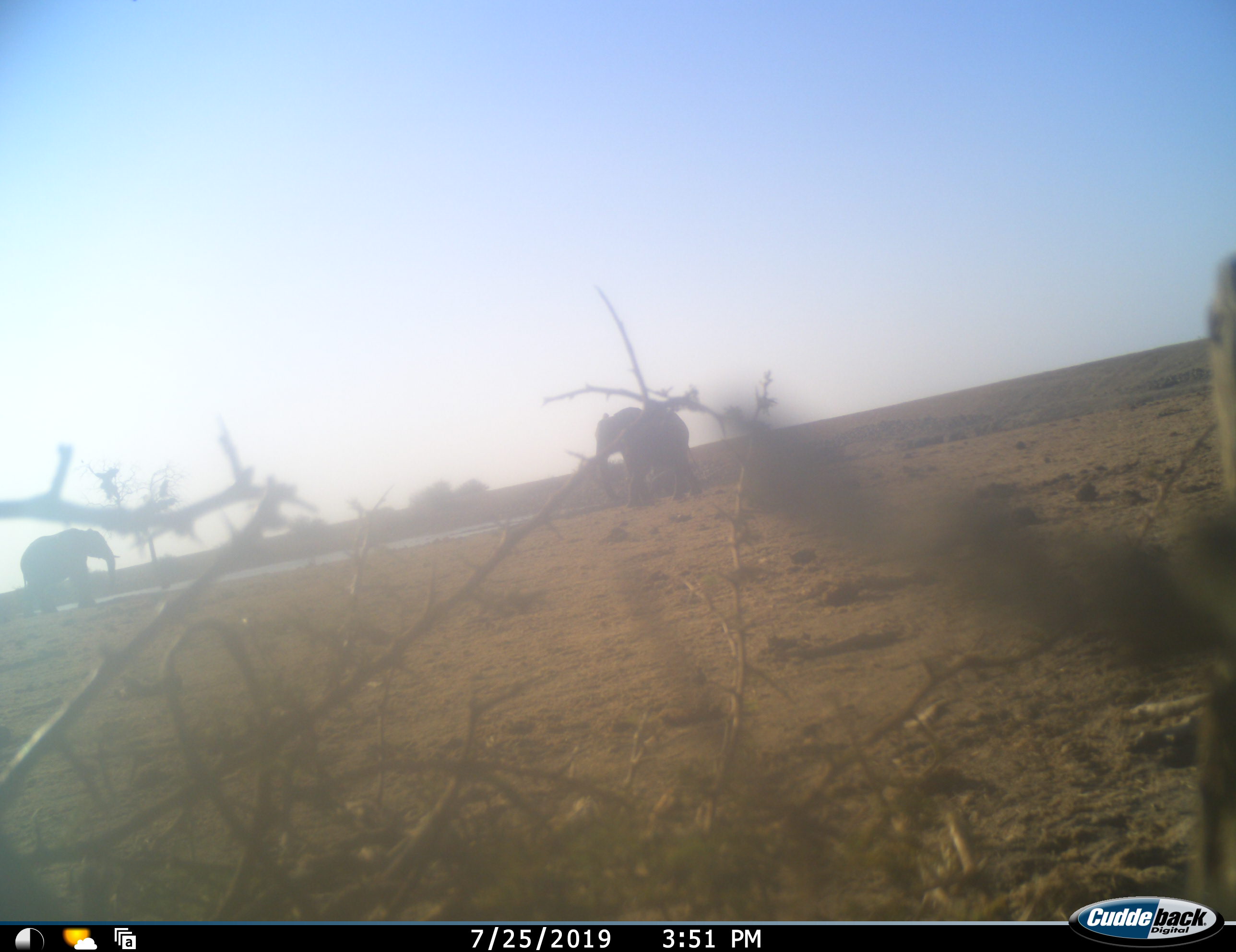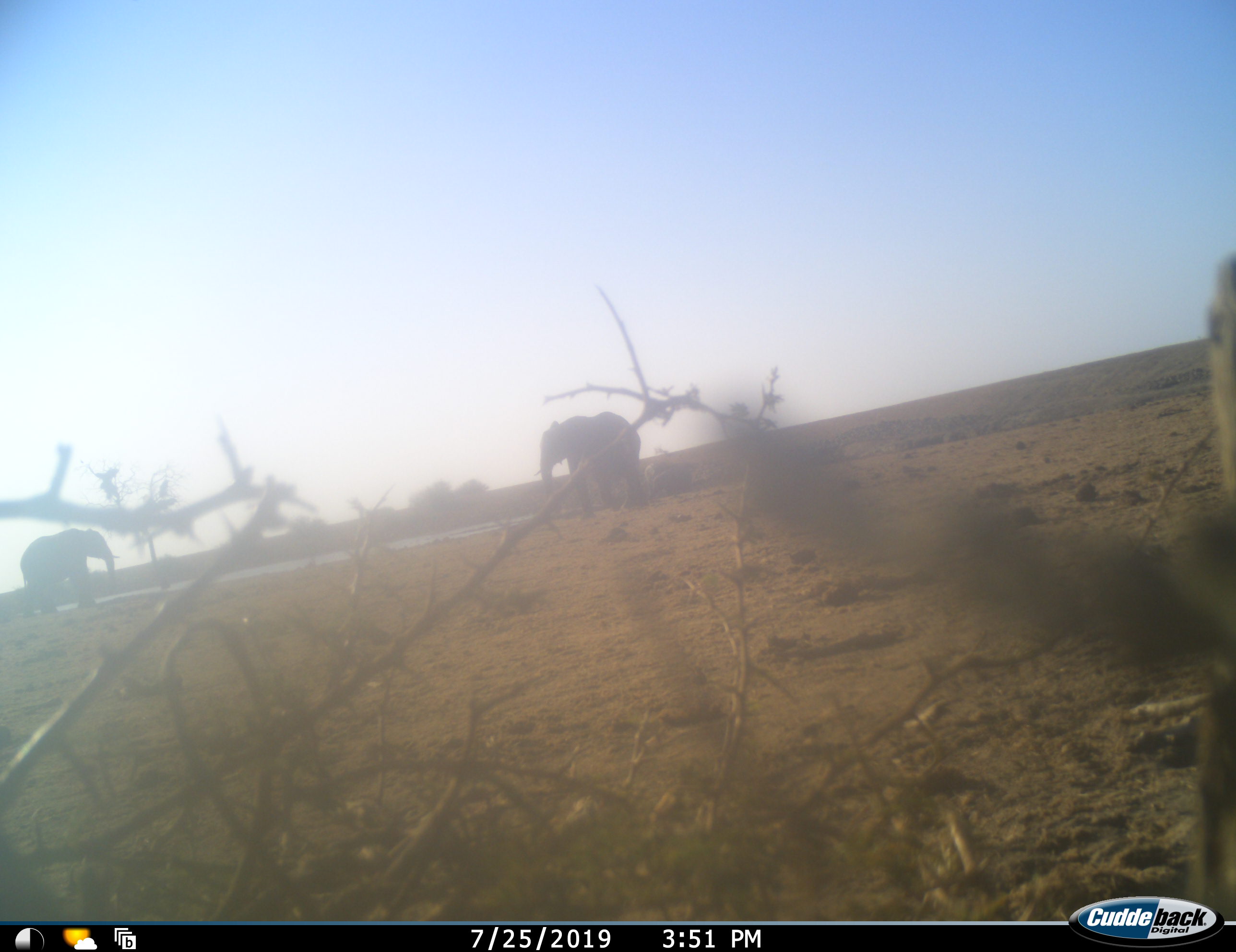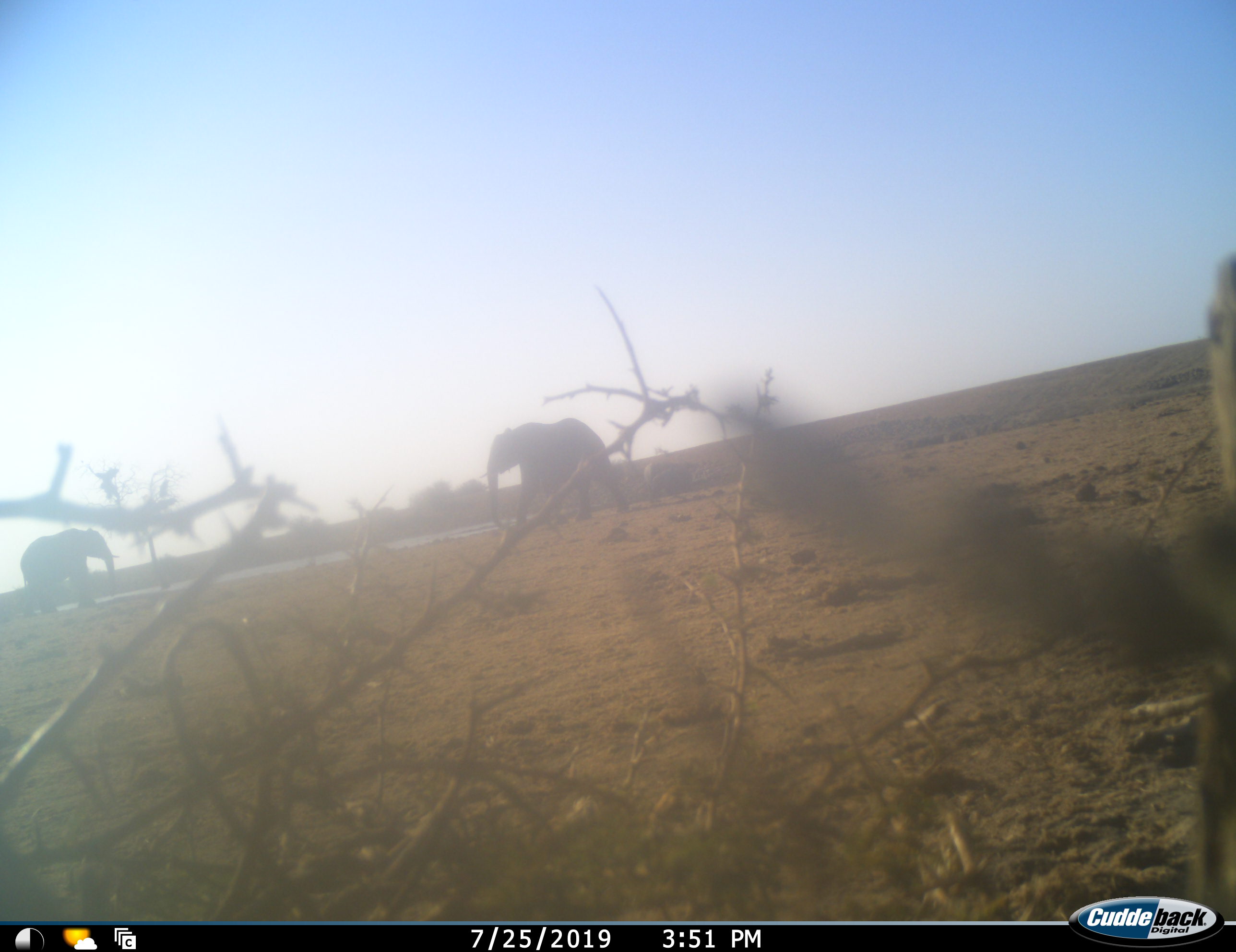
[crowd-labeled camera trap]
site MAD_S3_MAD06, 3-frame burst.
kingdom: Animalia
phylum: Chordata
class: Mammalia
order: Proboscidea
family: Elephantidae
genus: Loxodonta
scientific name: Loxodonta africana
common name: african bush elephant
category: elephant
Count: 2.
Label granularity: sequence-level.